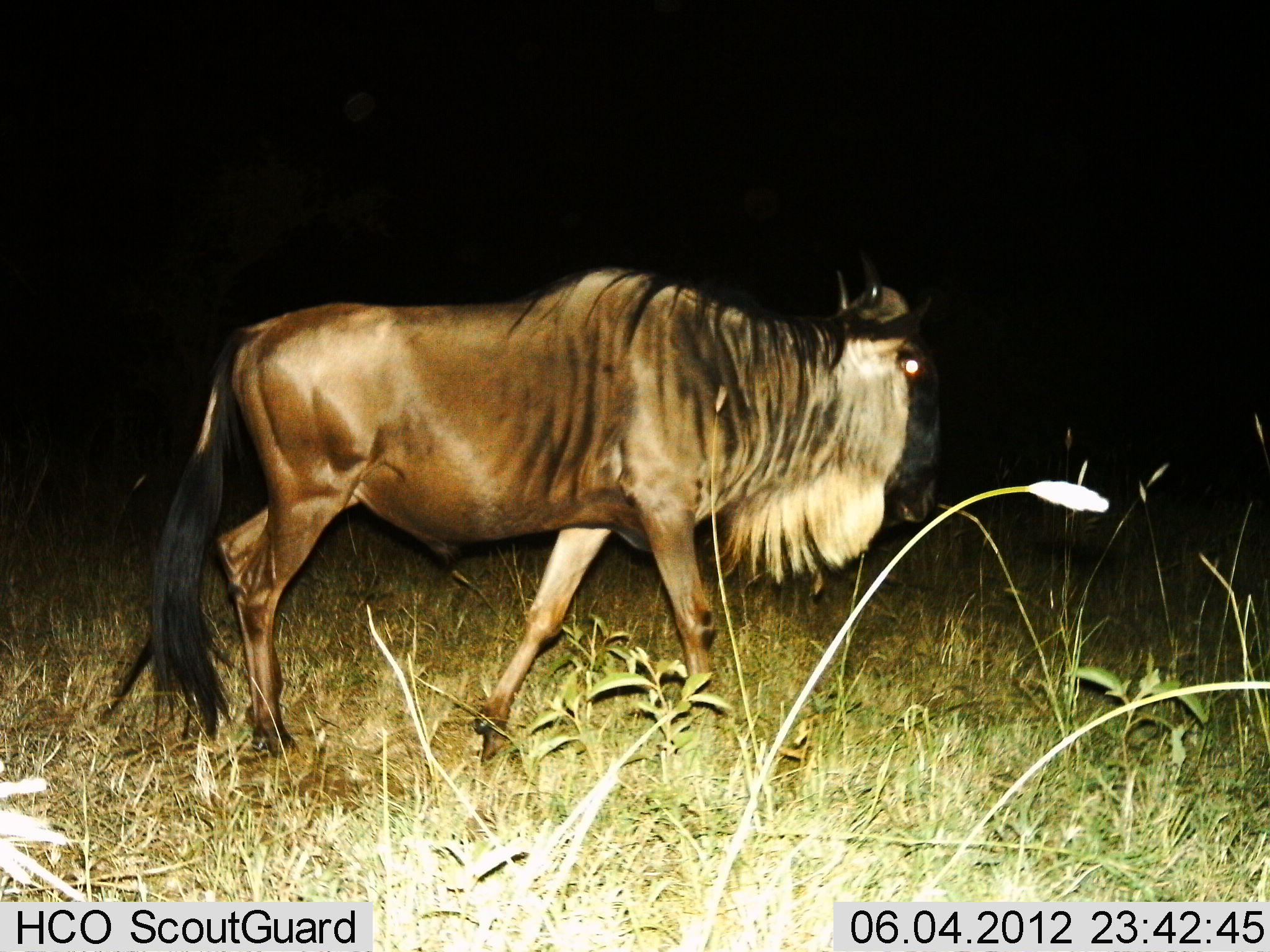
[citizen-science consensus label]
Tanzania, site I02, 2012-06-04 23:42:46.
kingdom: Animalia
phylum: Chordata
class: Mammalia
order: Artiodactyla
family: Bovidae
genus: Connochaetes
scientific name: Connochaetes taurinus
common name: blue wildebeest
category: wildebeest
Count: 1.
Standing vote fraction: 0%.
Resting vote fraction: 0%.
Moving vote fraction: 100%.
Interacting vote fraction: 0%.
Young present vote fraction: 0%.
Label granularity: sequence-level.